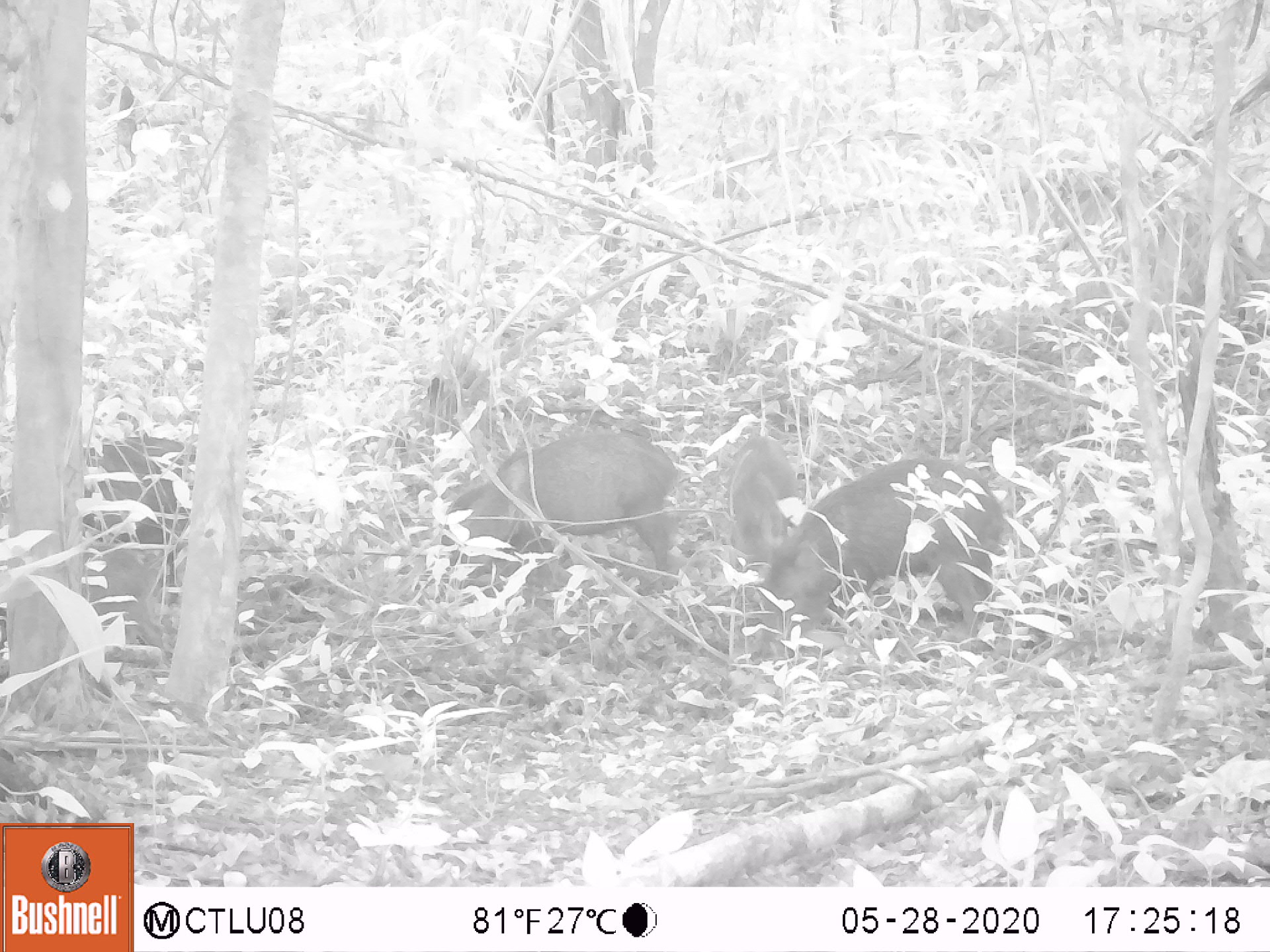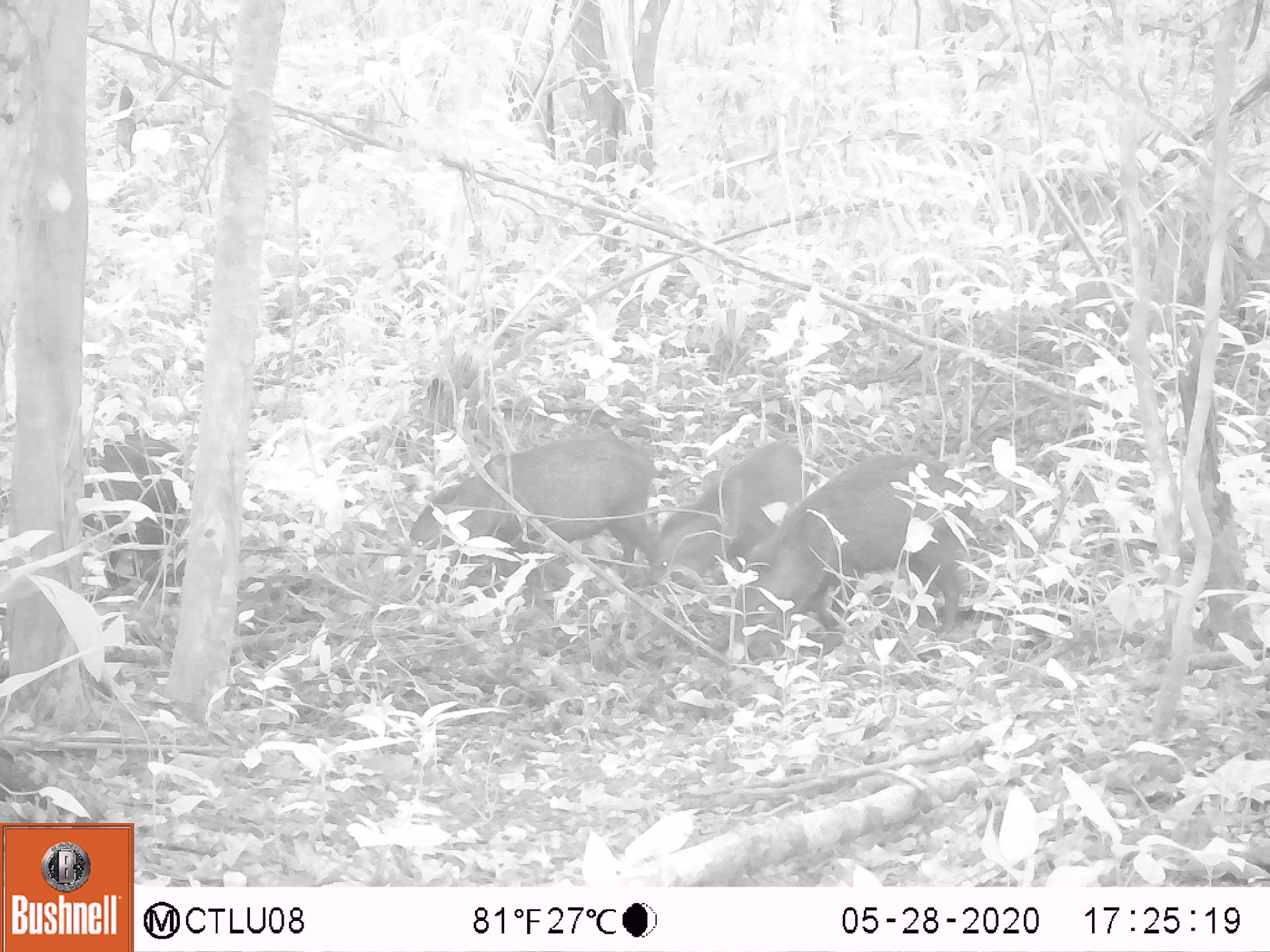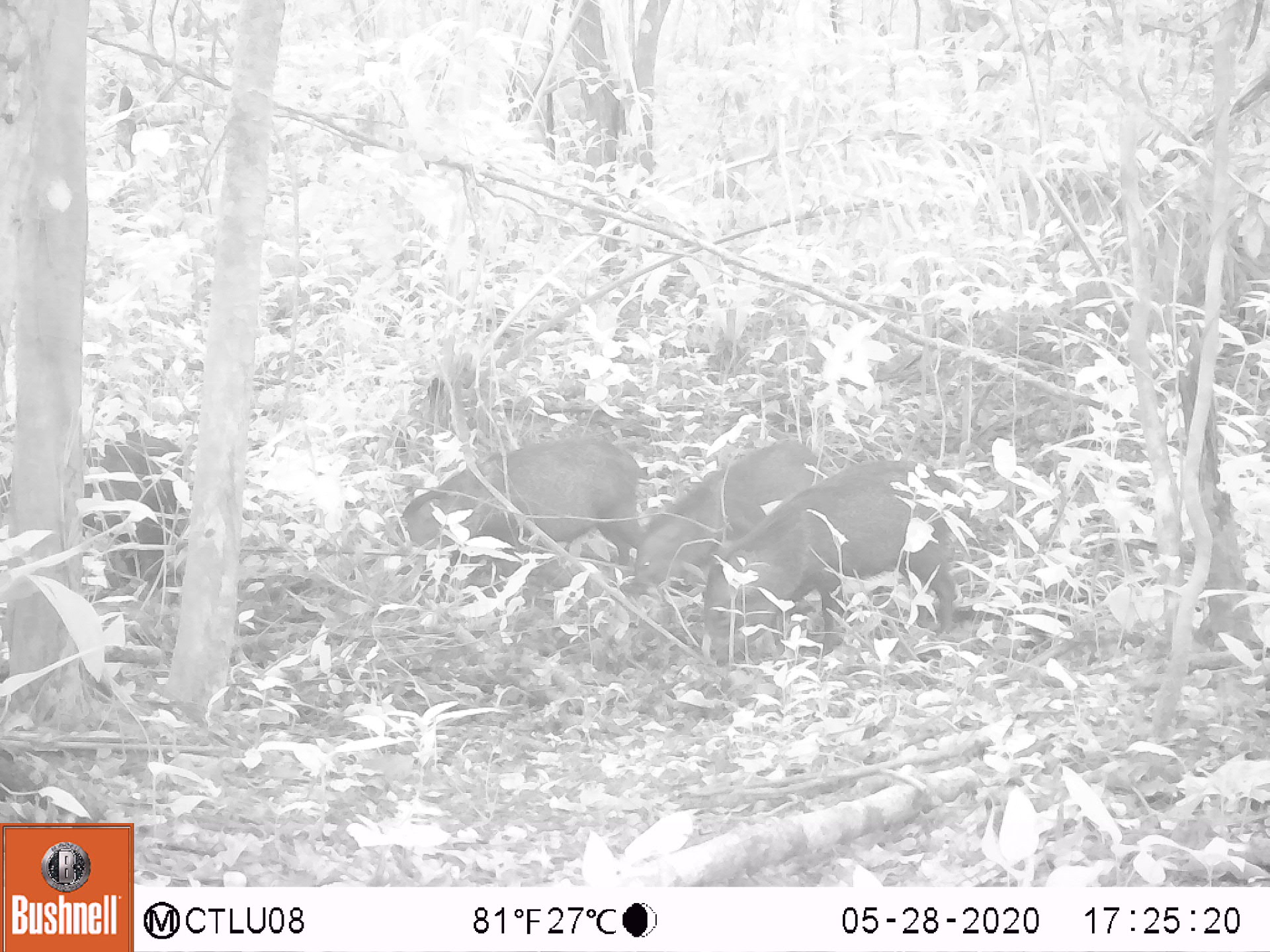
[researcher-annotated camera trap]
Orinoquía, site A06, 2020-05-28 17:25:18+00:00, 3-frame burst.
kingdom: Animalia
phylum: Chordata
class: Mammalia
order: Artiodactyla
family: Tayassuidae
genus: Pecari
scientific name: Pecari tajacu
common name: collared peccary